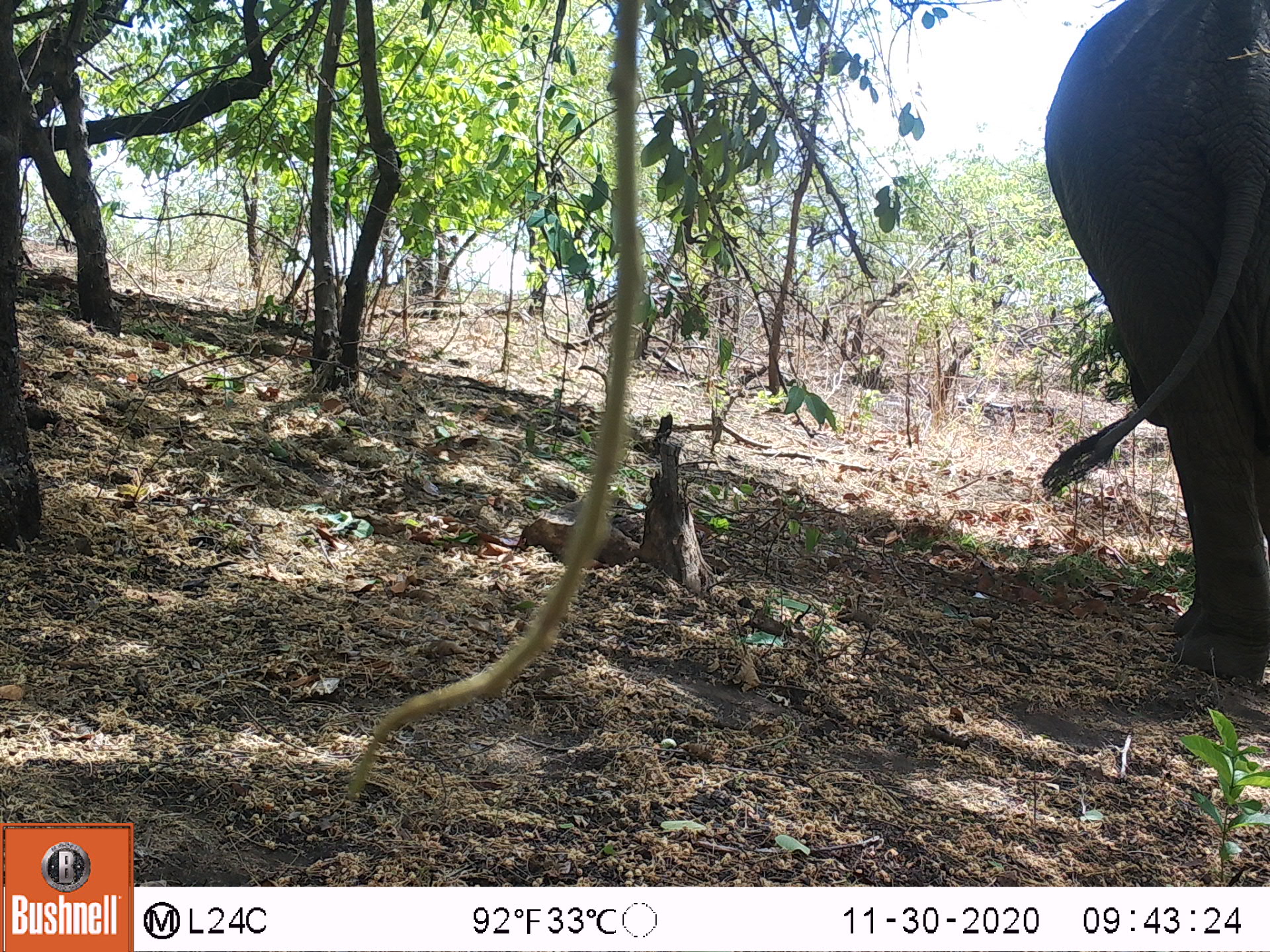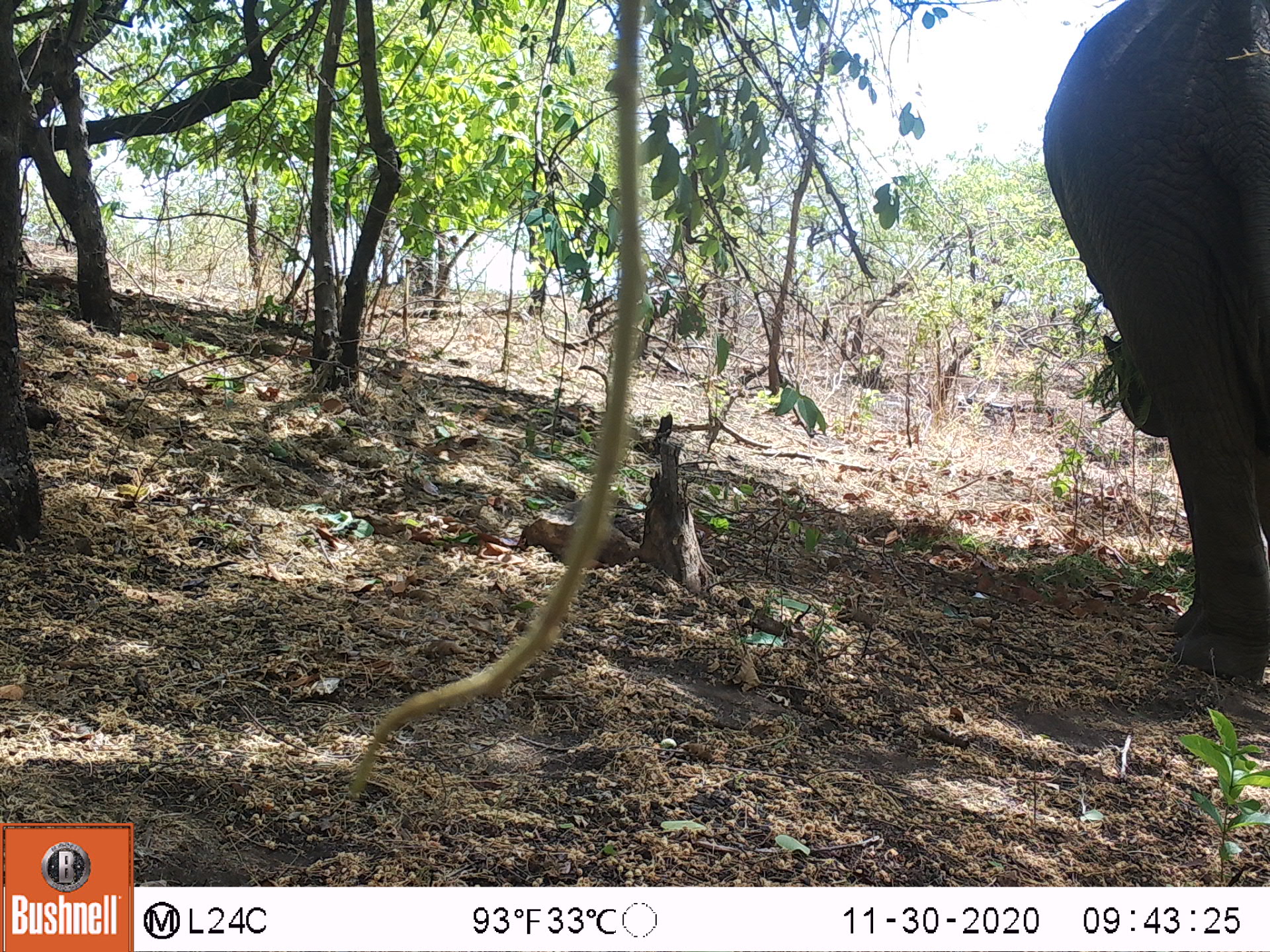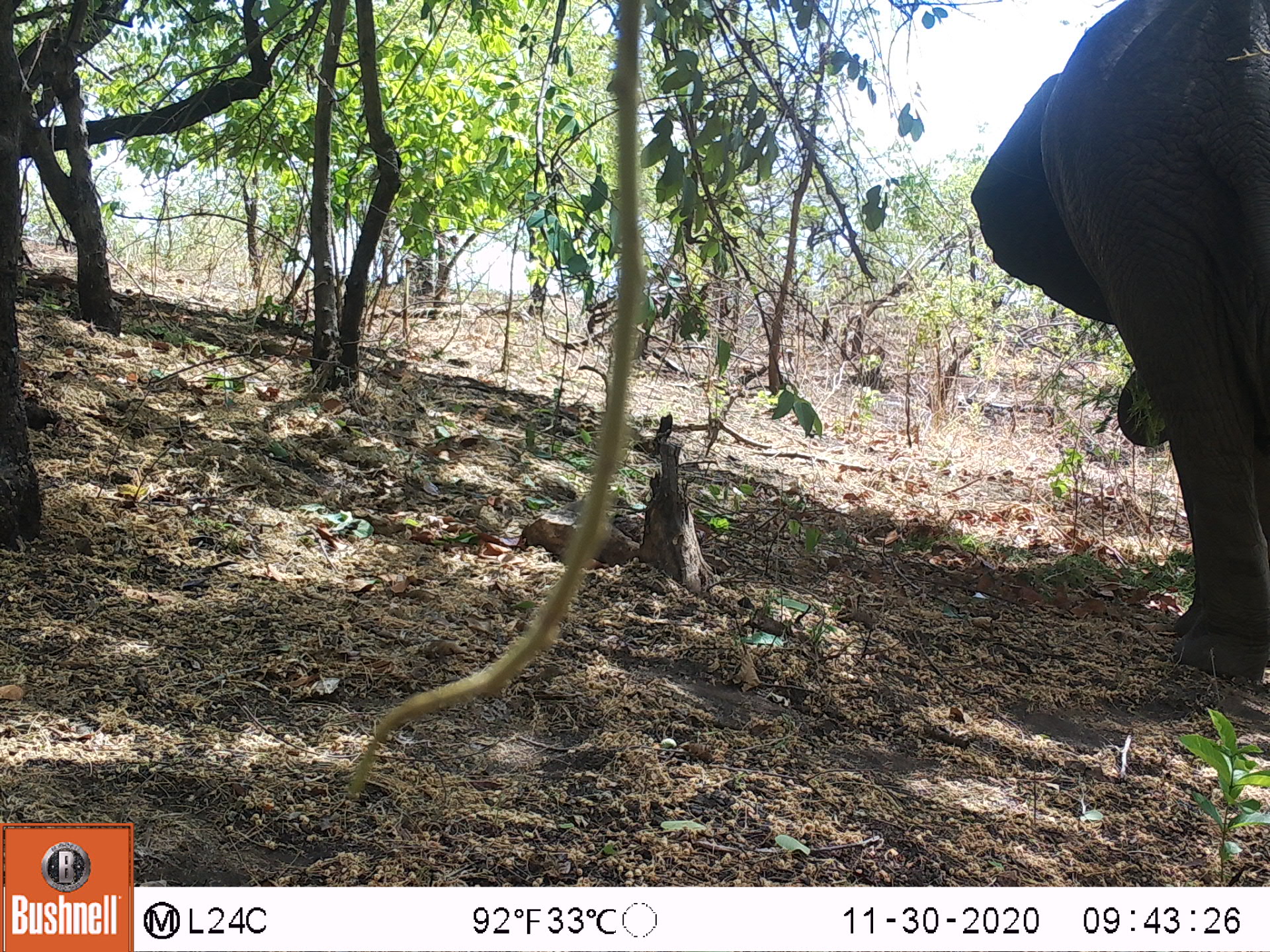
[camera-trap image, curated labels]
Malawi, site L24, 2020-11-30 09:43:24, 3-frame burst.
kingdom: Animalia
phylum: Chordata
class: Mammalia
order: Proboscidea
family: Elephantidae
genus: Loxodonta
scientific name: Loxodonta africana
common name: african savanna elephant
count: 1